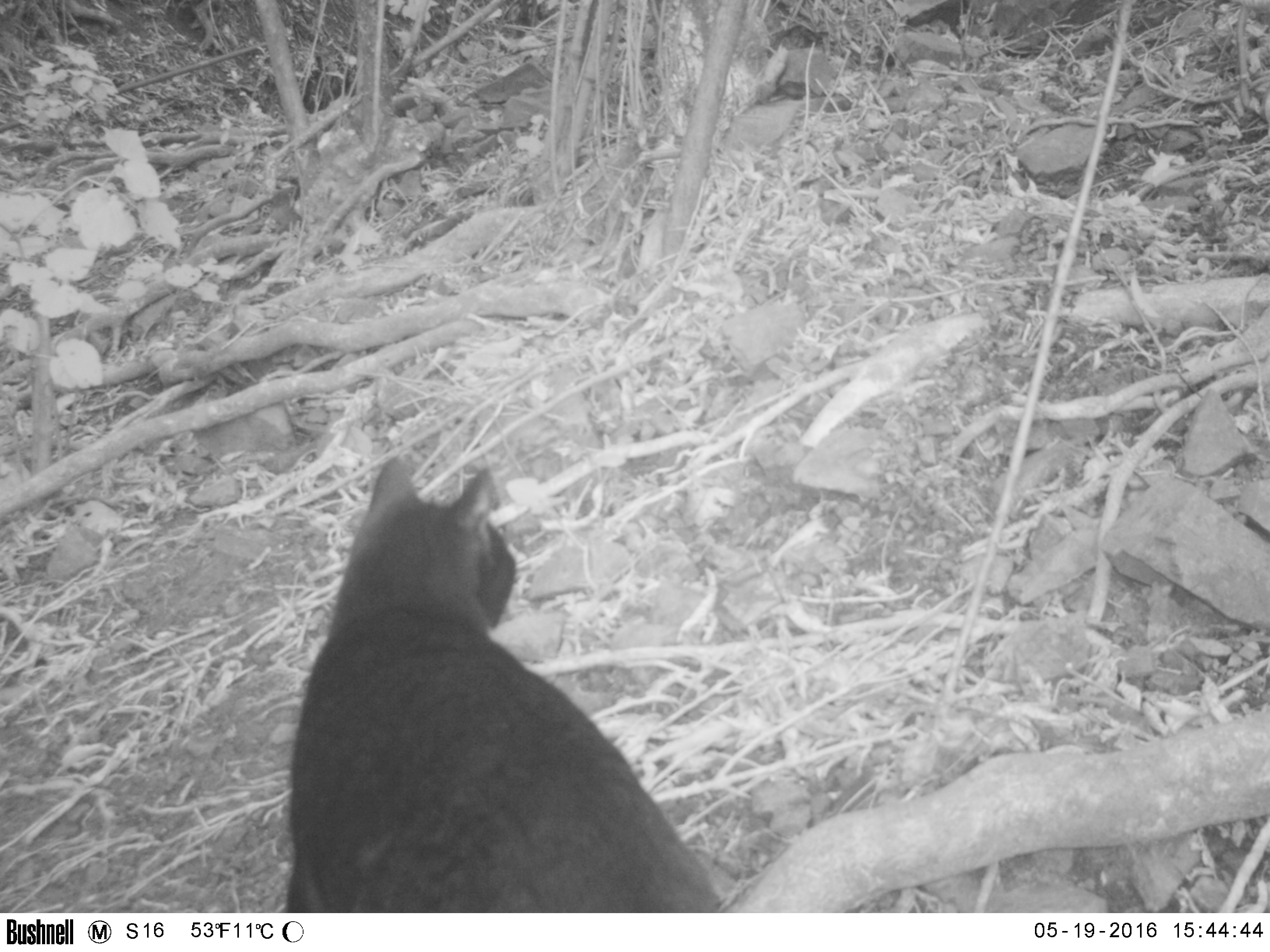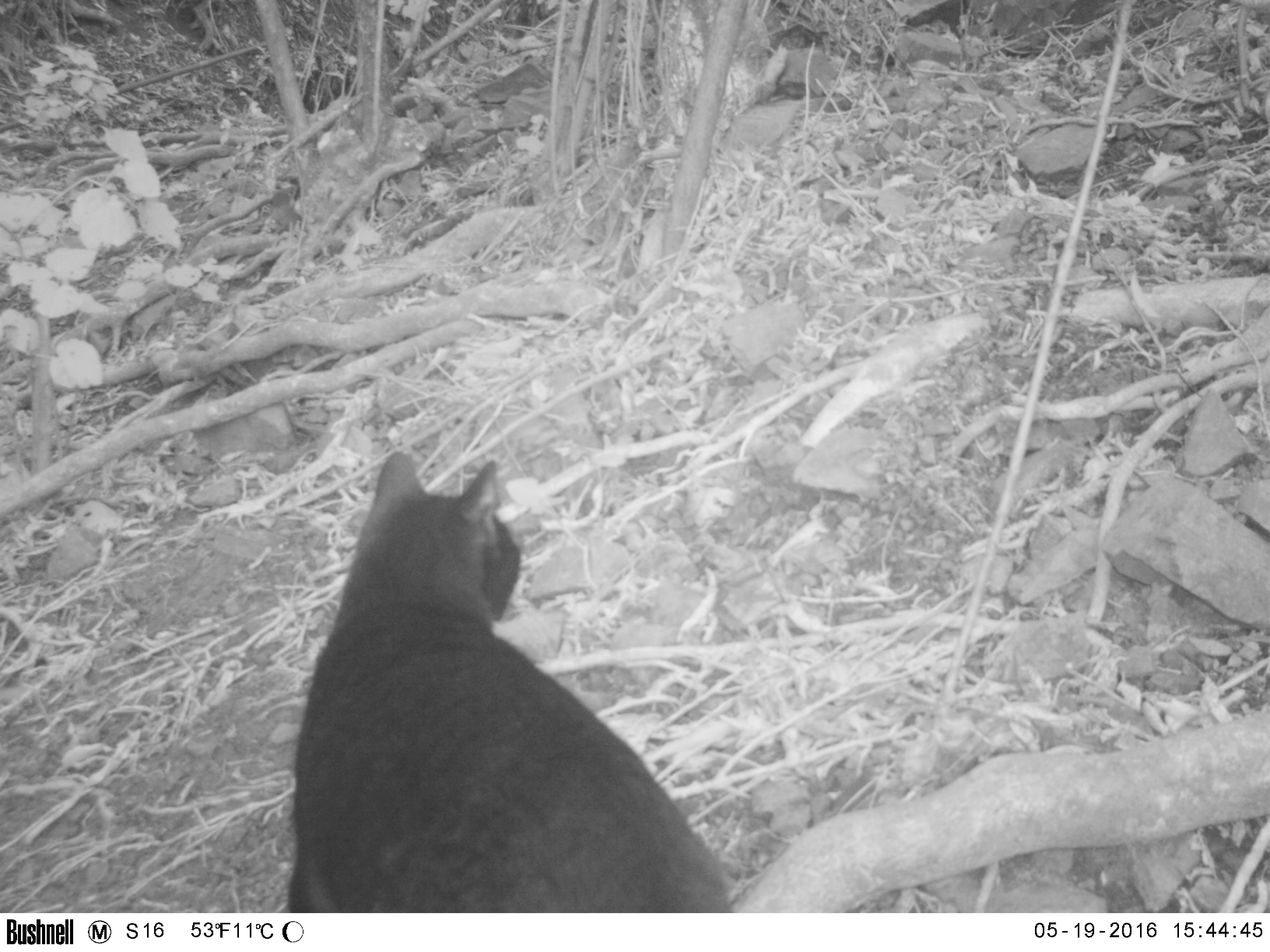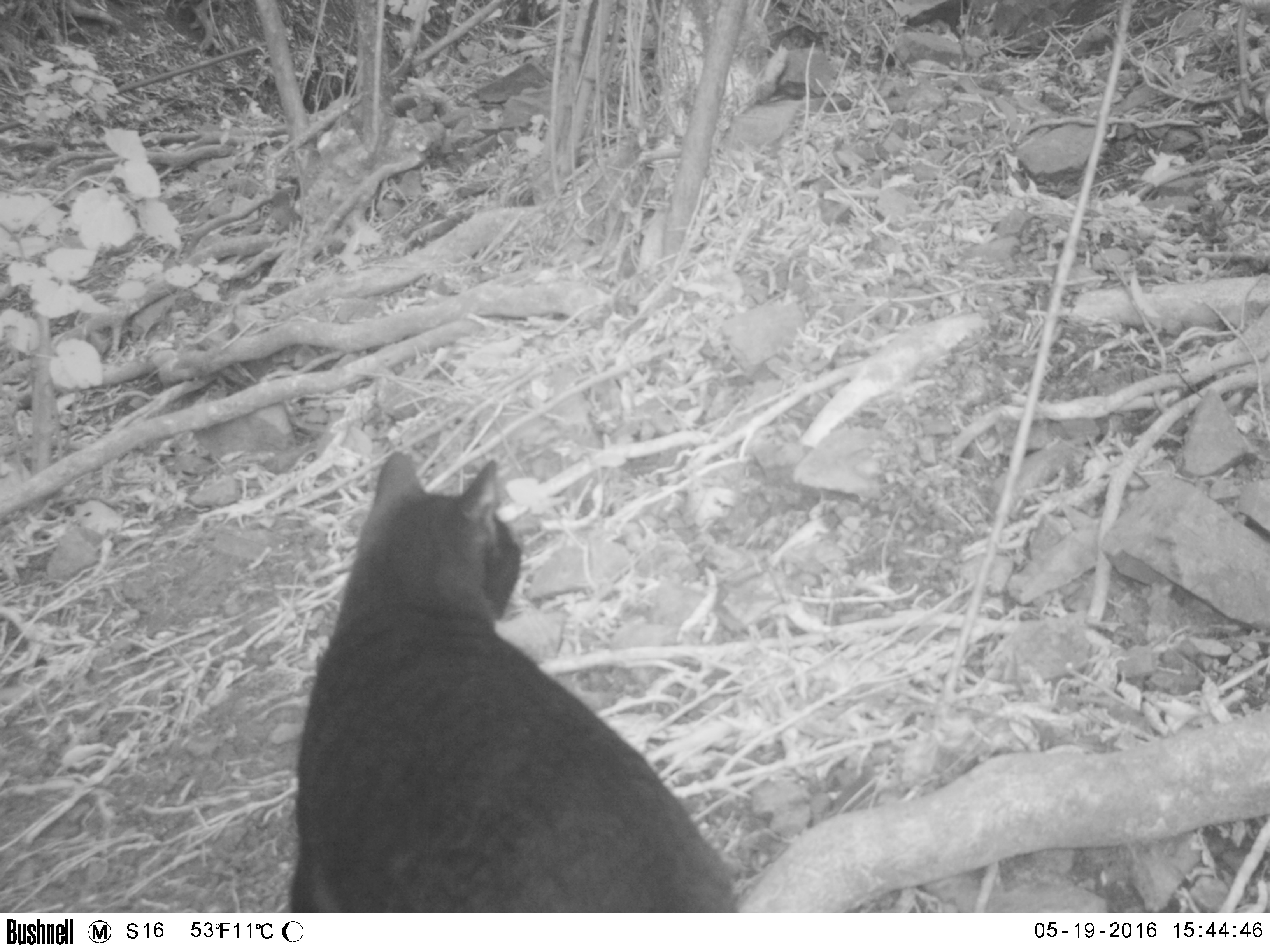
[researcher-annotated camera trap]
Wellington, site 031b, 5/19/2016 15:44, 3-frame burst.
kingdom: Animalia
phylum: Chordata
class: Mammalia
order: Carnivora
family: Felidae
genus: Felis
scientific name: Felis catus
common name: cat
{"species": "cat (Felis catus)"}